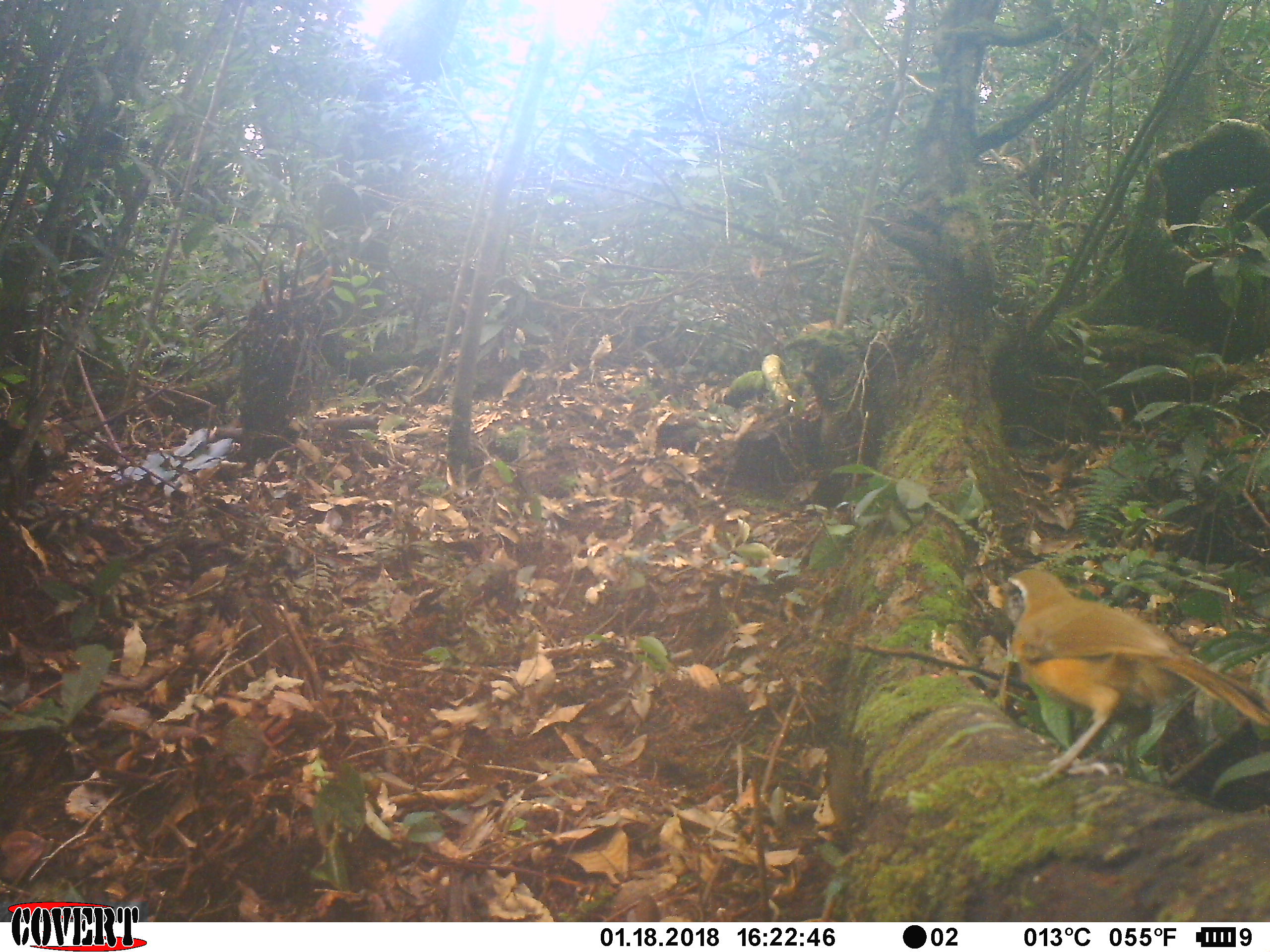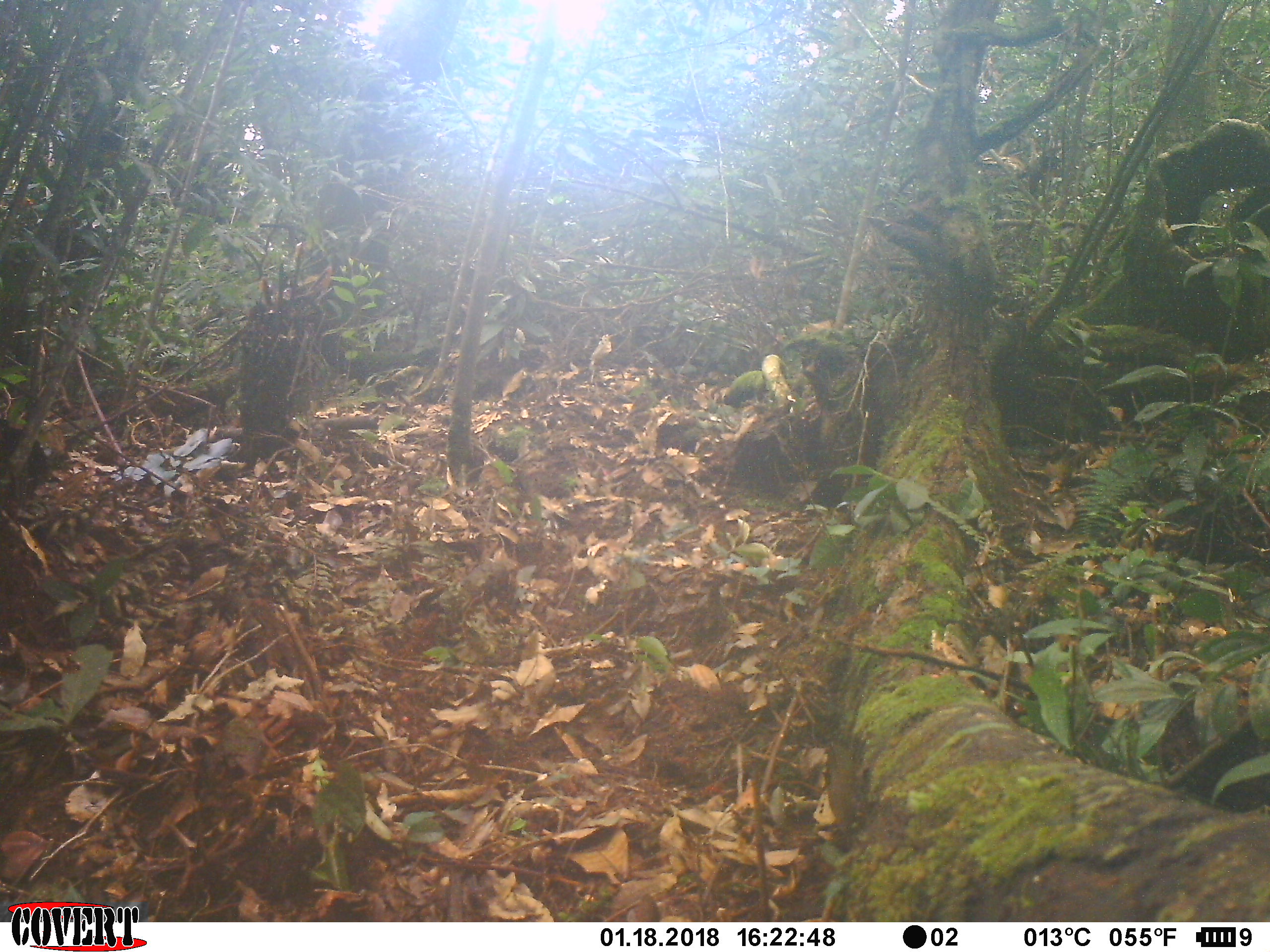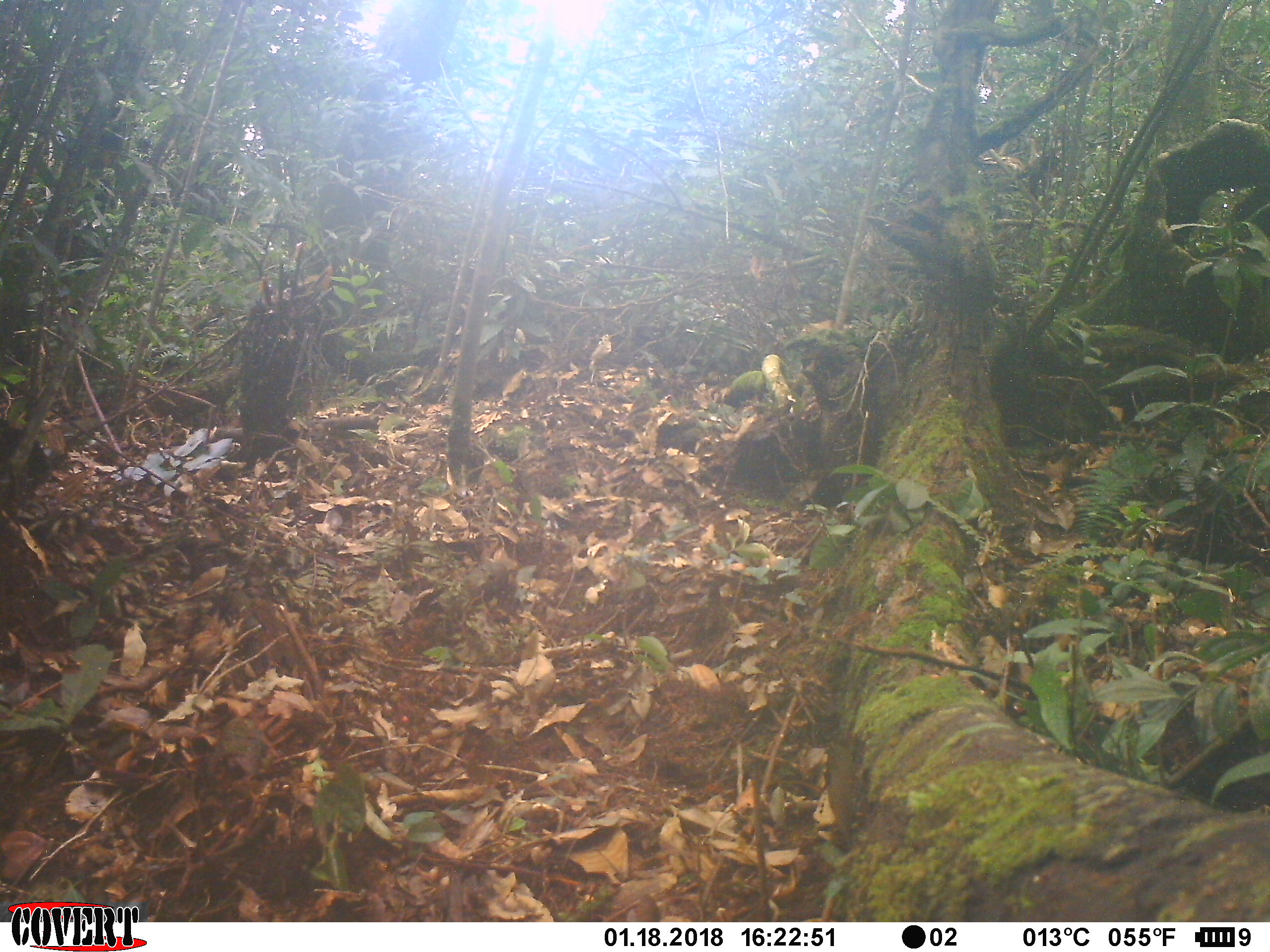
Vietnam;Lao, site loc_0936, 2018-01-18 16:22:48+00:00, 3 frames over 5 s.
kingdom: Animalia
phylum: Chordata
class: Aves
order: Passeriformes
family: Leiothrichidae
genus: Pterorhinus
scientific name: Pterorhinus pectoralis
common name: necklaced laughingthrush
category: necklaced laughingthrush sp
Necklaced laughingthrush sp (necklaced laughingthrush) (Pterorhinus pectoralis). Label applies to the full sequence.